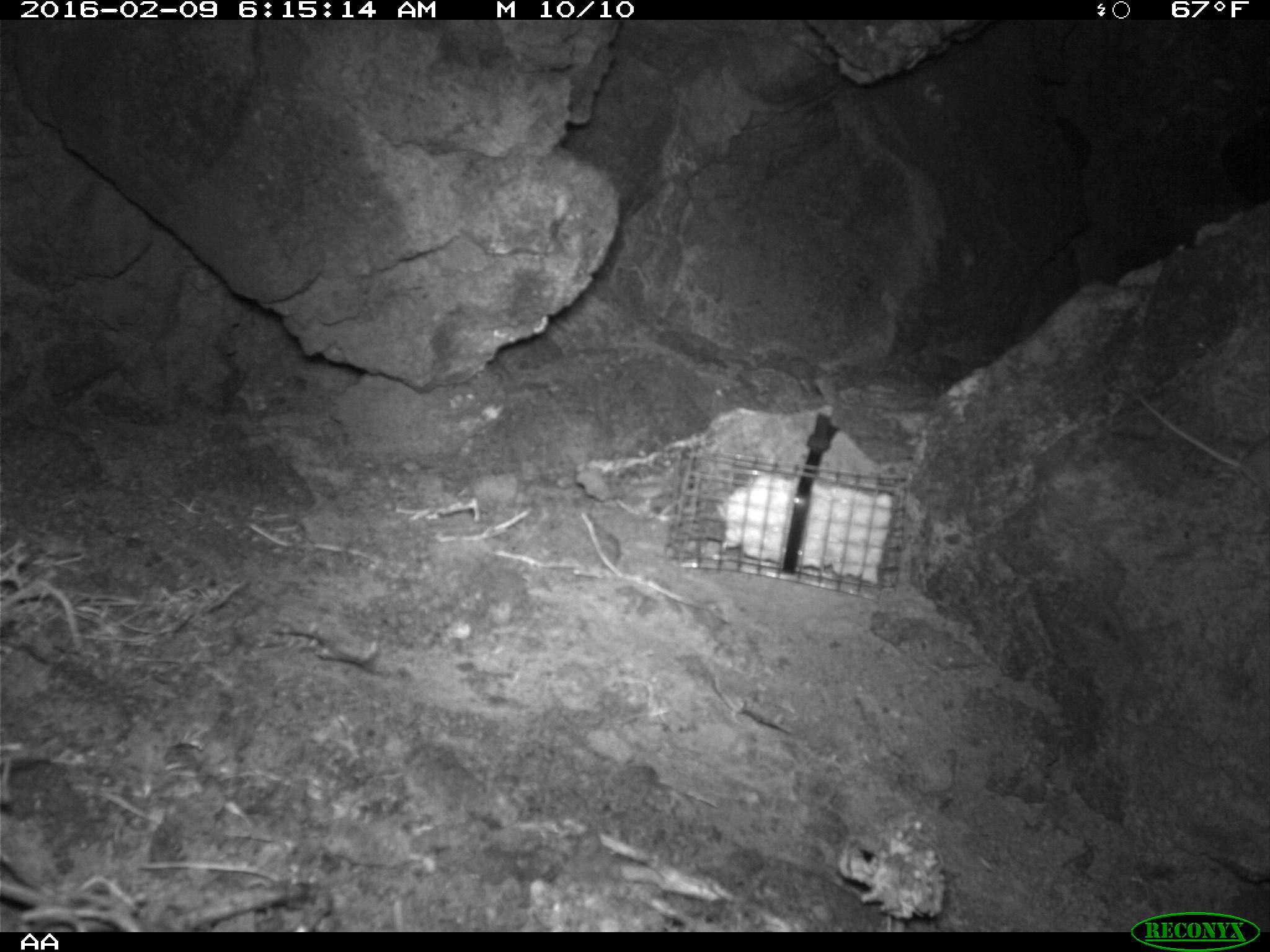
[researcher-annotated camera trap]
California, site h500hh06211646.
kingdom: Animalia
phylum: Chordata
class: Mammalia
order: Rodentia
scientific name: Rodentia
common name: rodent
Rodent (Rodentia).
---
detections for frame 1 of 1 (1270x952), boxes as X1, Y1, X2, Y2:
rodent: 1135, 386, 1269, 505